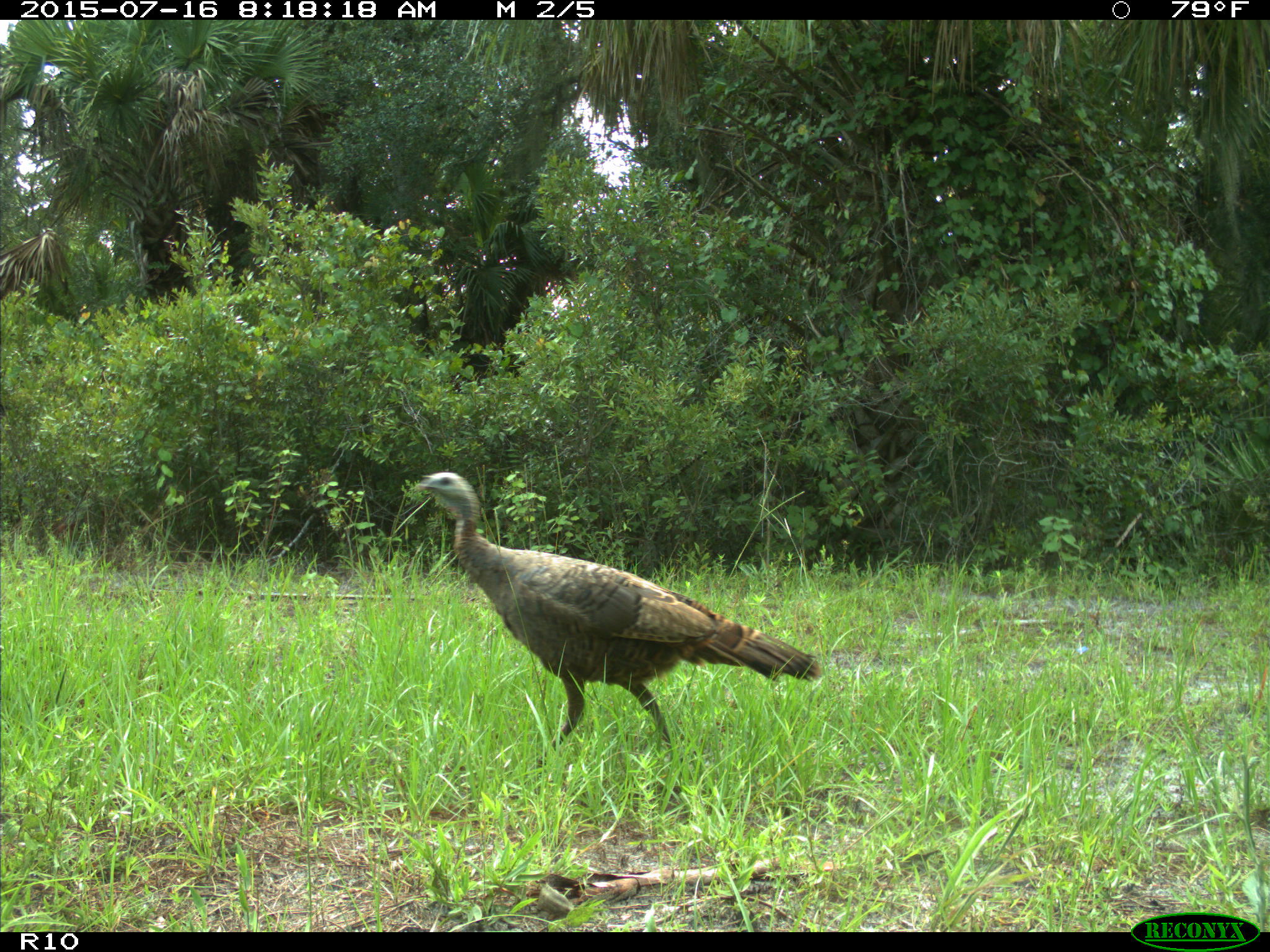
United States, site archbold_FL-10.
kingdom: Animalia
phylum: Chordata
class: Aves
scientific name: Aves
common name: birds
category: unidentified bird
Unidentified bird (birds) (Aves).